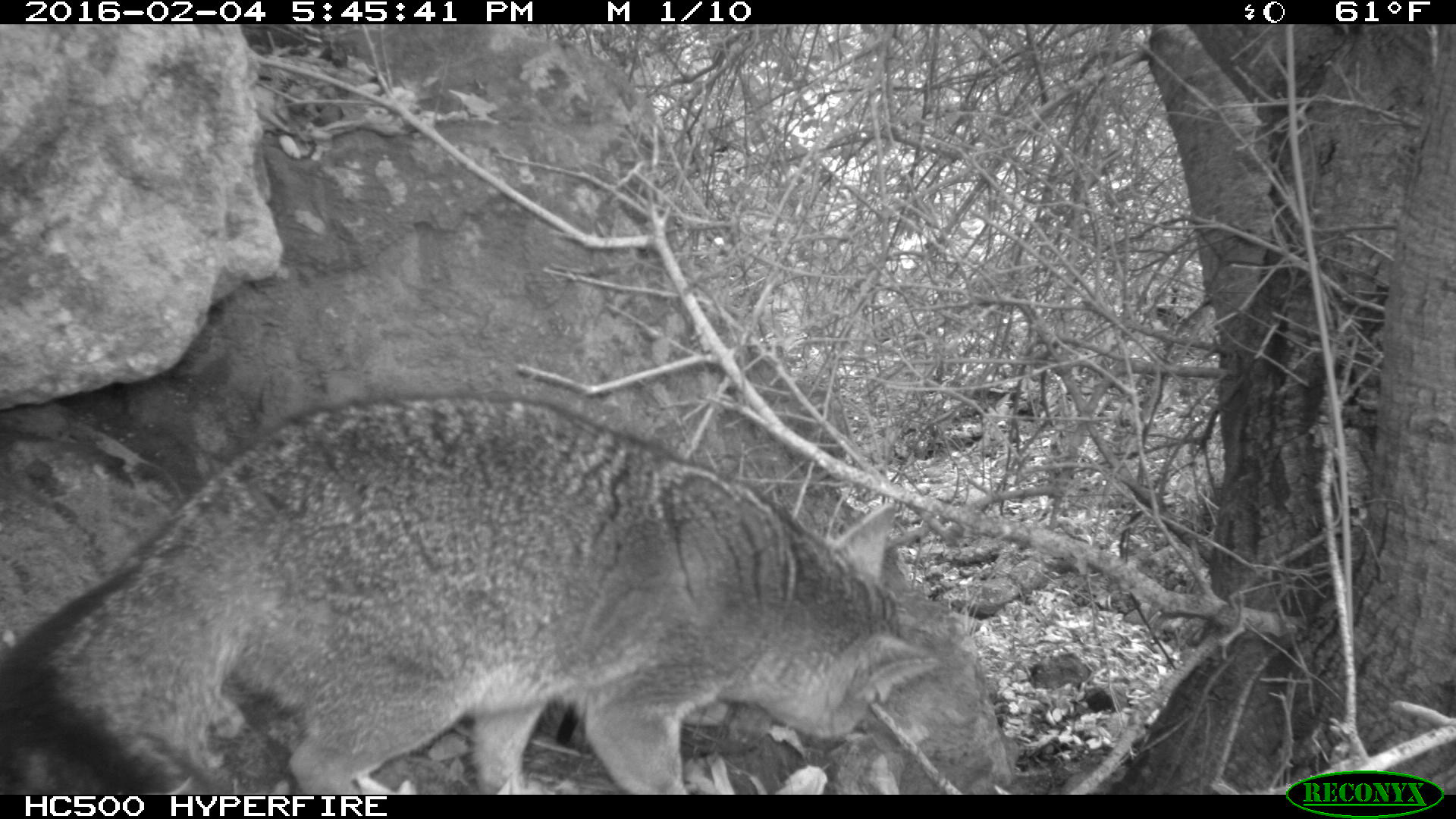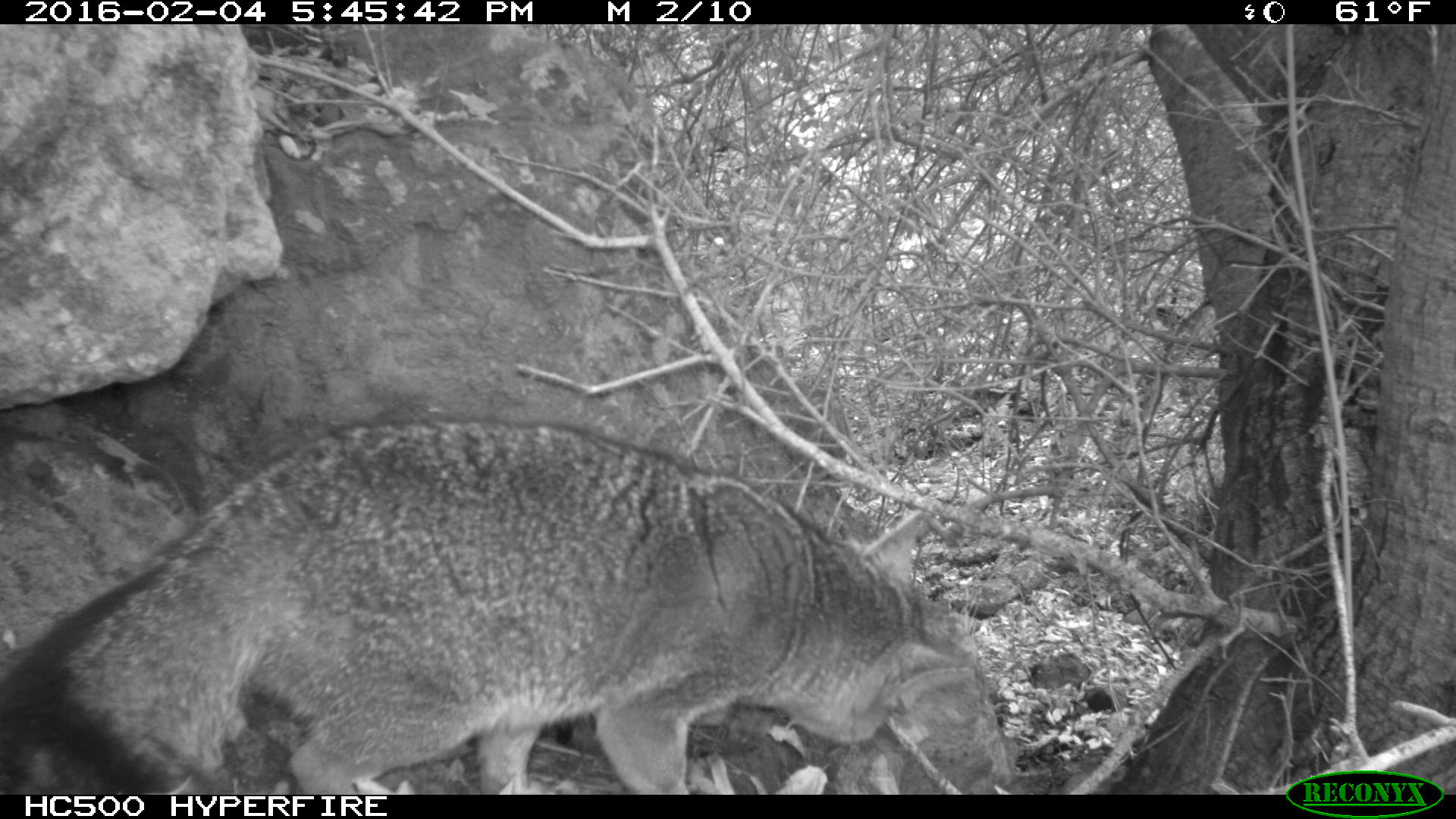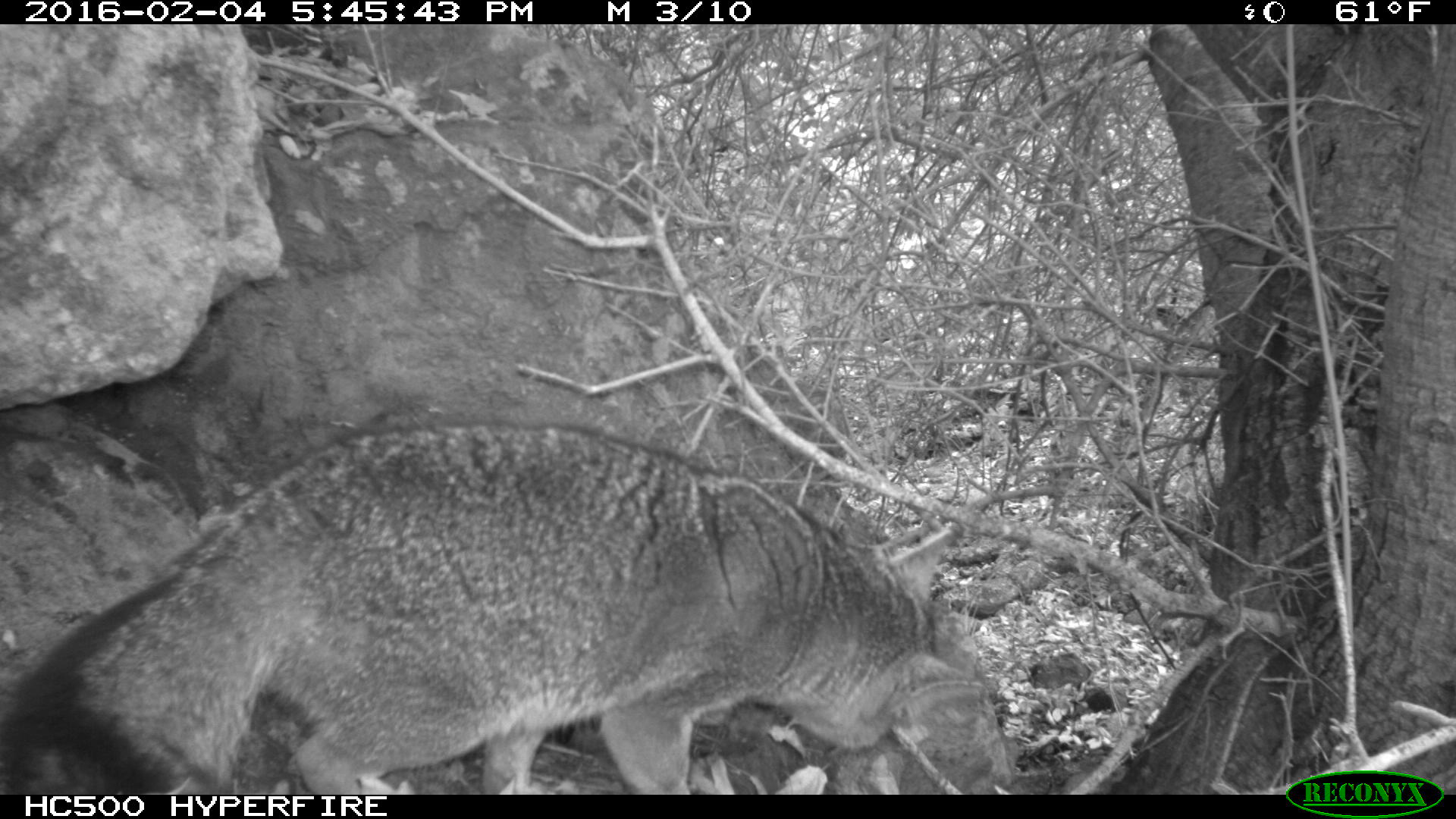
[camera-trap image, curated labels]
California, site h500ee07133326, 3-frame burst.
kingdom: Animalia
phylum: Chordata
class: Mammalia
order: Carnivora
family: Canidae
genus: Urocyon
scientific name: Urocyon littoralis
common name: island fox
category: fox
Fox (island fox) (Urocyon littoralis).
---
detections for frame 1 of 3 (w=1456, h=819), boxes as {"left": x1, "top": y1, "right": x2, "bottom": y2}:
fox: {"left": 0, "top": 394, "right": 940, "bottom": 795}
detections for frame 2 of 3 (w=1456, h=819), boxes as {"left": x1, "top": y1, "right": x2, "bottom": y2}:
fox: {"left": 0, "top": 418, "right": 969, "bottom": 793}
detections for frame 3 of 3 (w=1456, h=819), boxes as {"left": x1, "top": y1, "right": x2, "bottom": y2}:
fox: {"left": 0, "top": 416, "right": 984, "bottom": 793}